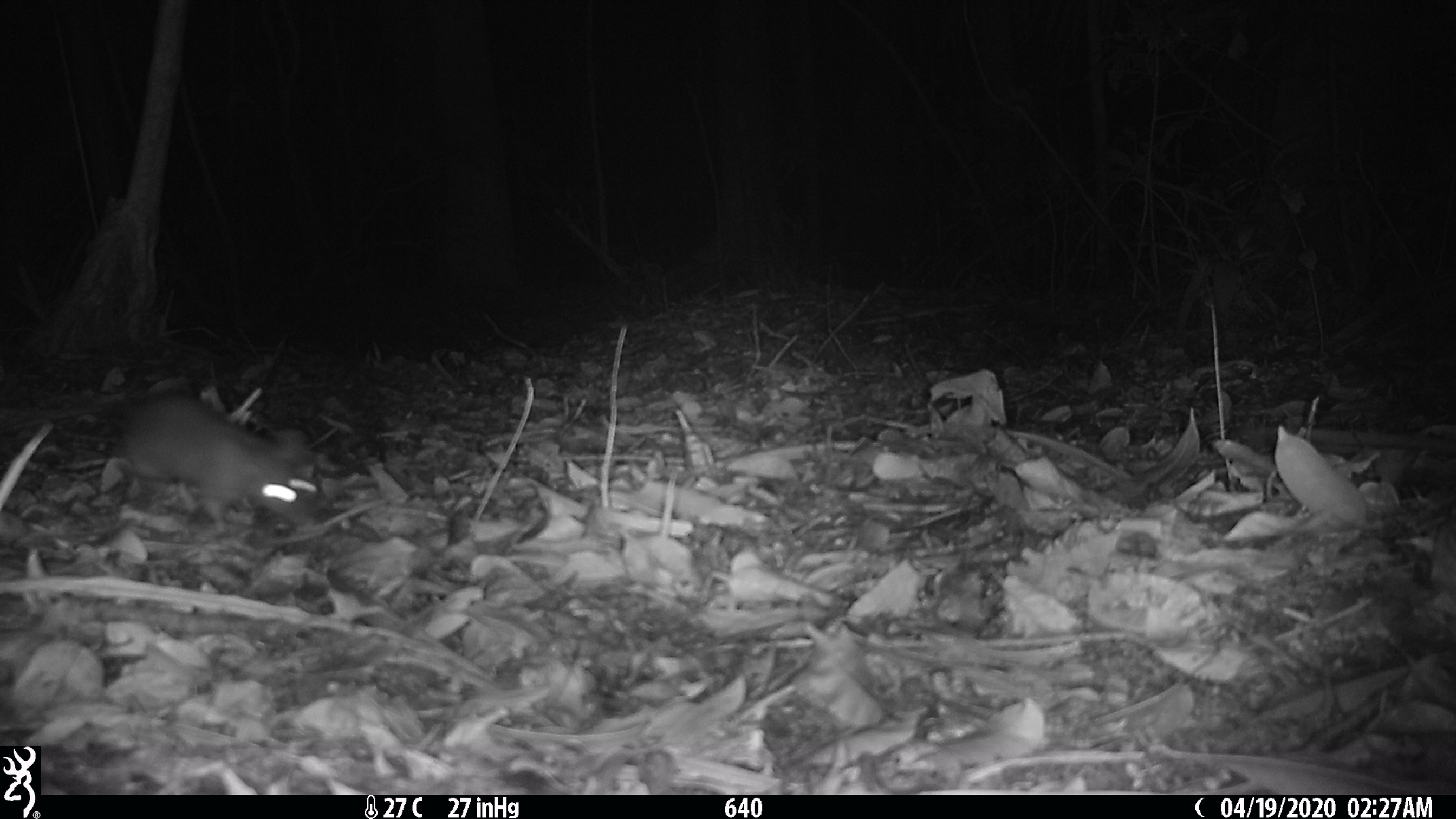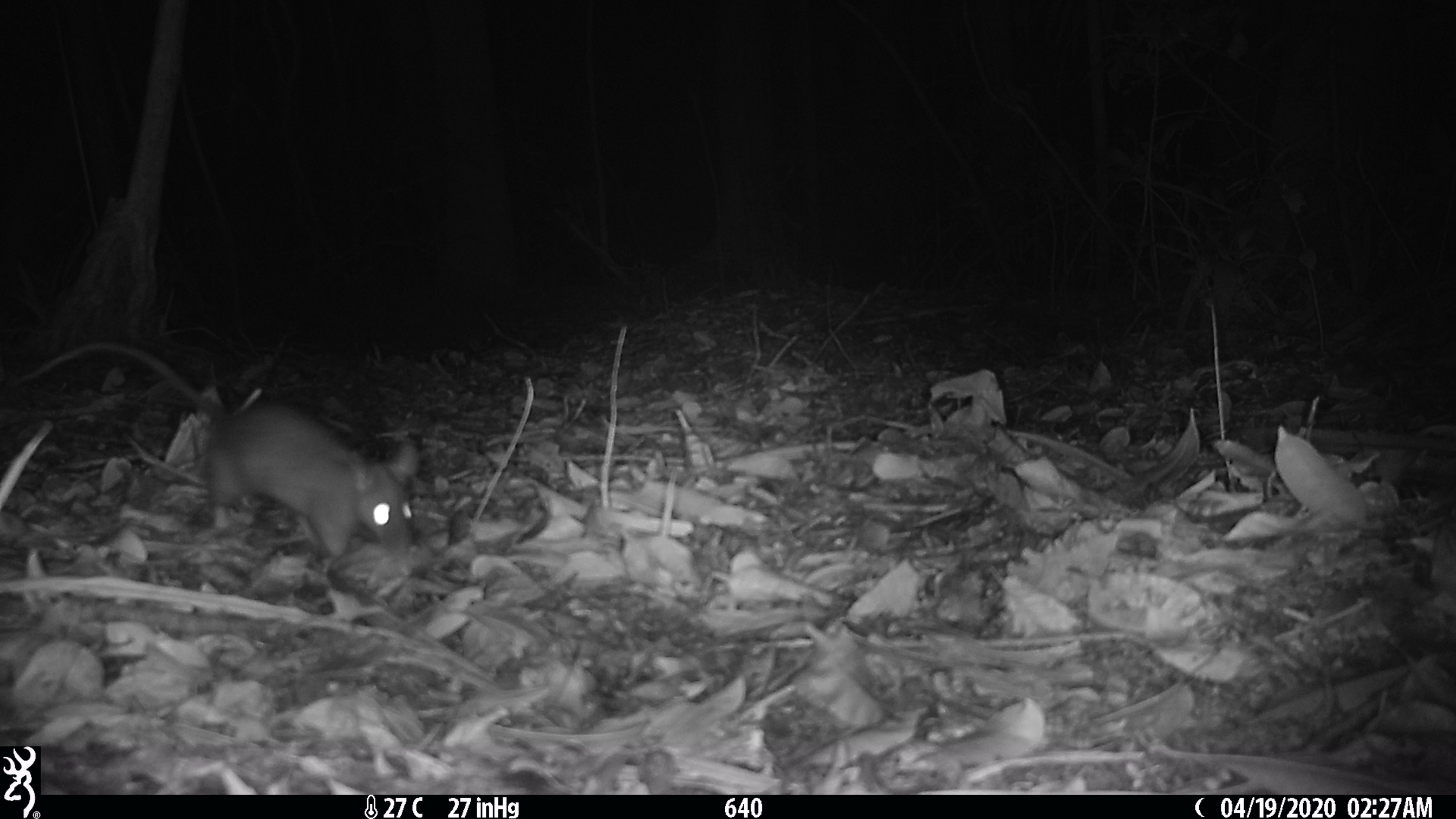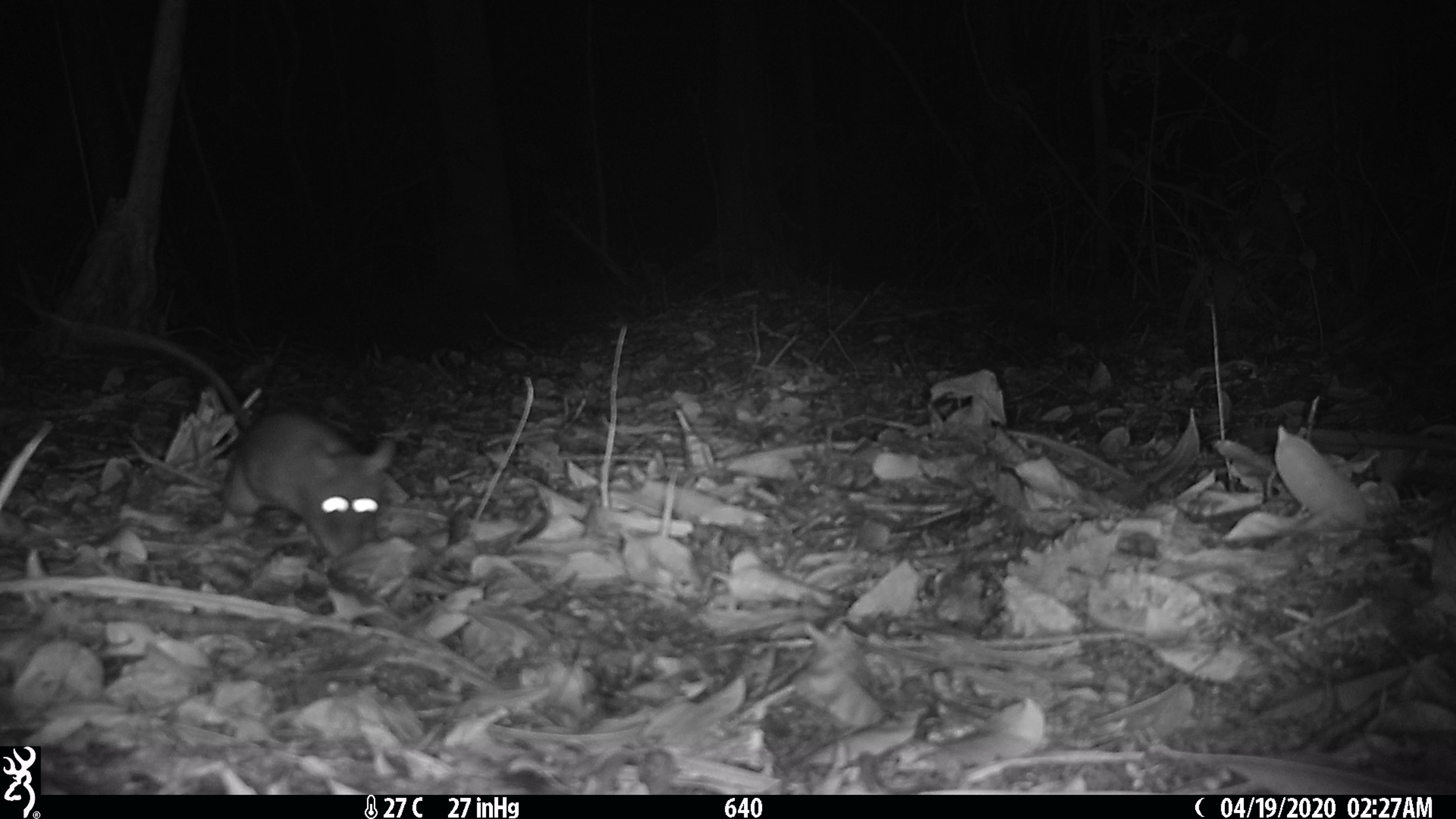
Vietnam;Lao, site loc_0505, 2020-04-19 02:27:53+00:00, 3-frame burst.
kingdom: Animalia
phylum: Chordata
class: Mammalia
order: Rodentia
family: Muridae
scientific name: Muridae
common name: old-world mice and rats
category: unidentified murid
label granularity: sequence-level